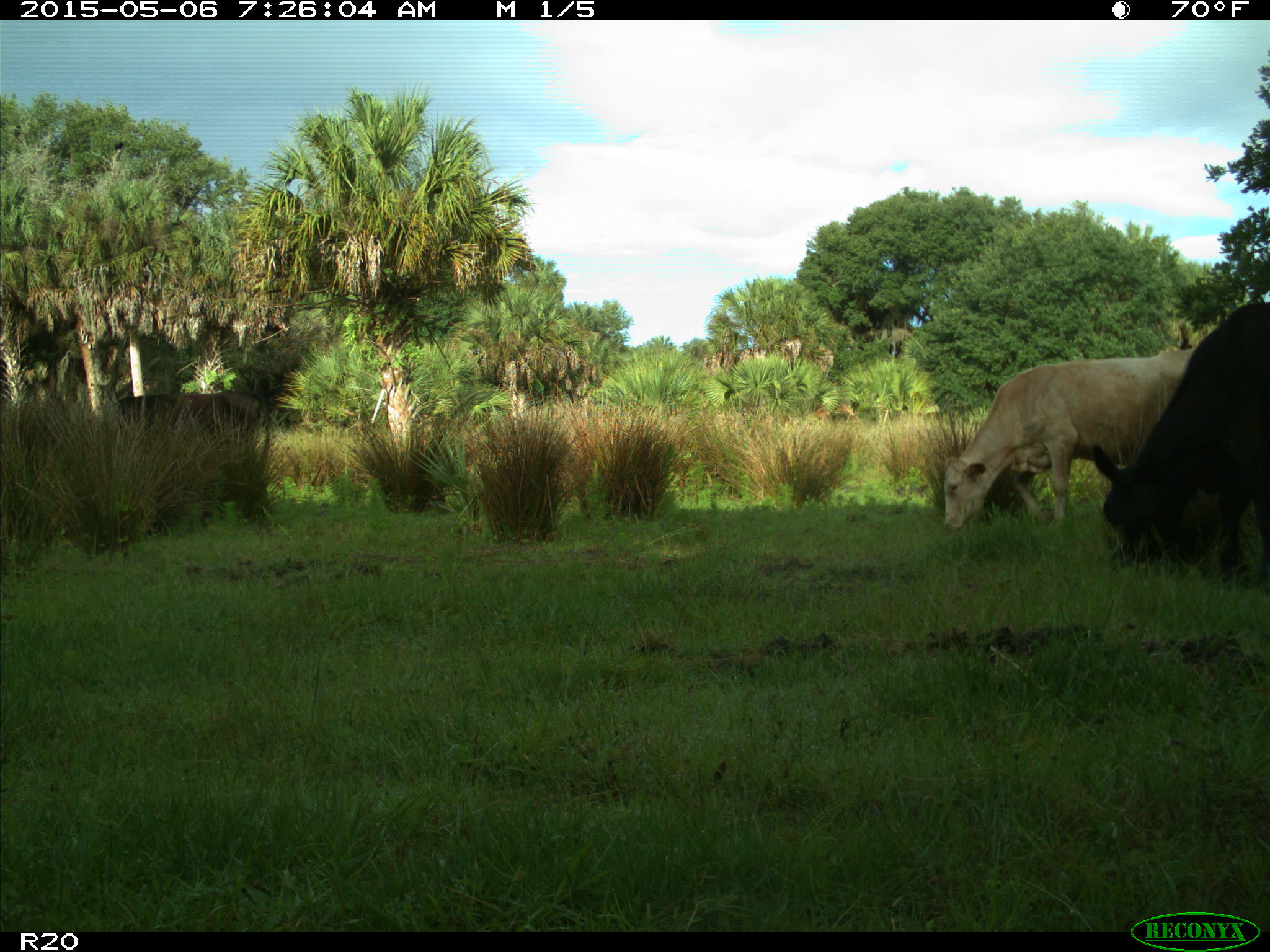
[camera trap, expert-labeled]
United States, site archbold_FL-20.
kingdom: Animalia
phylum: Chordata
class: Mammalia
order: Artiodactyla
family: Bovidae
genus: Bos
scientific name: Bos taurus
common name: domestic cow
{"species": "Bos taurus (domestic cow)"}